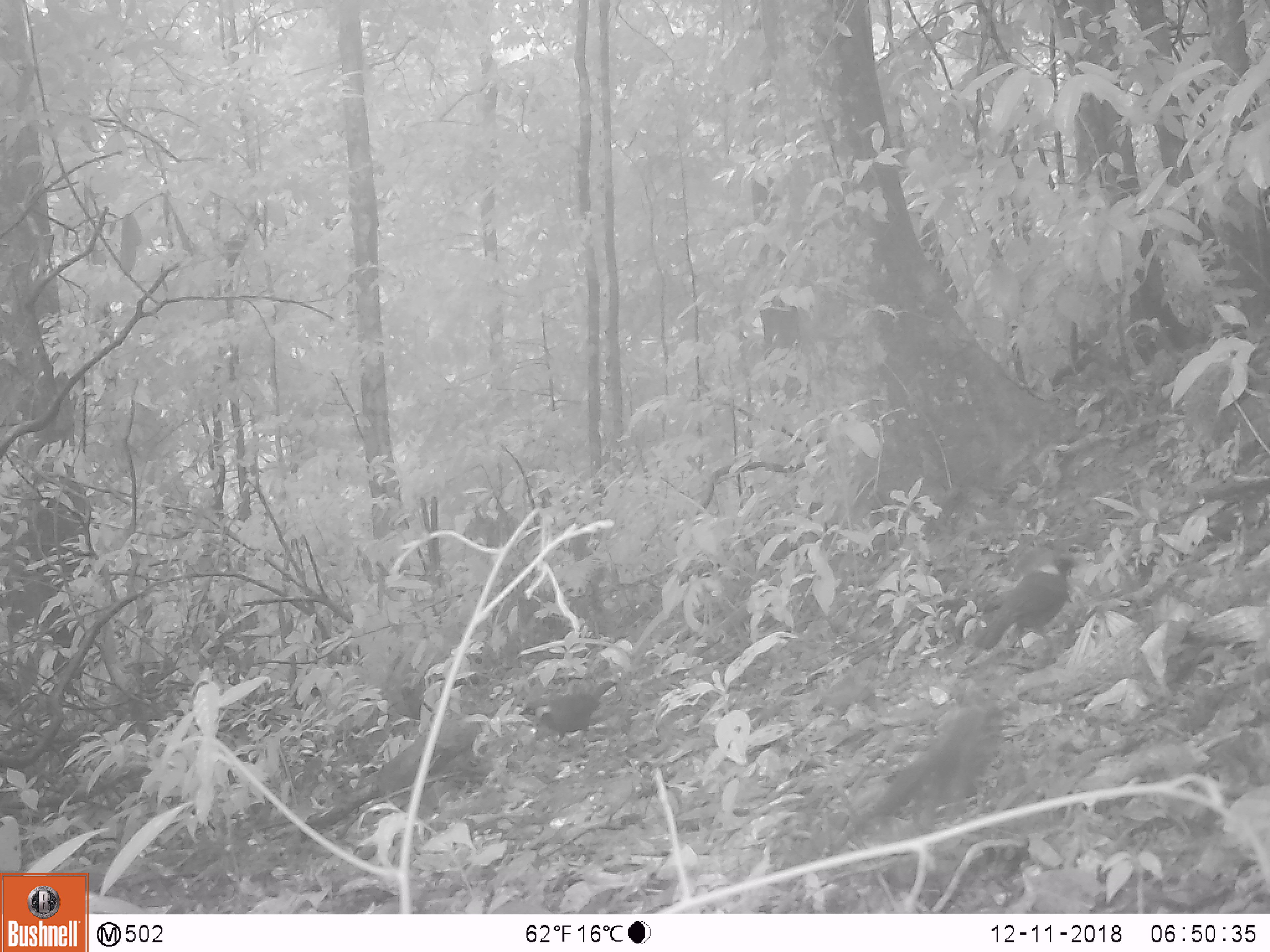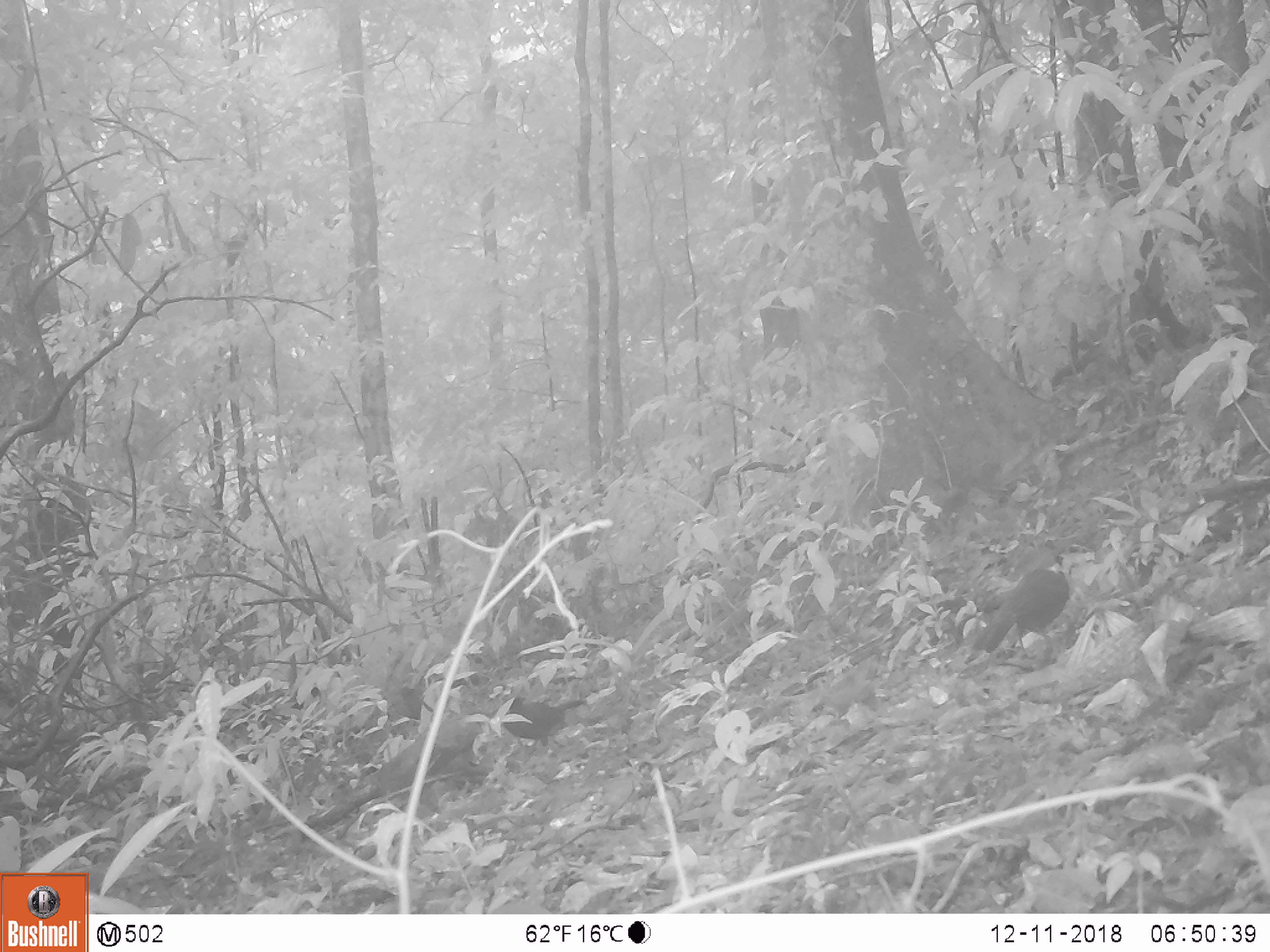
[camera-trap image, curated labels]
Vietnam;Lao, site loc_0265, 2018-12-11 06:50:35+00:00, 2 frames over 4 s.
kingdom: Animalia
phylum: Chordata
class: Aves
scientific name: Aves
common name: bird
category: unidentified bird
Unidentified bird (bird) (Aves). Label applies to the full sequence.